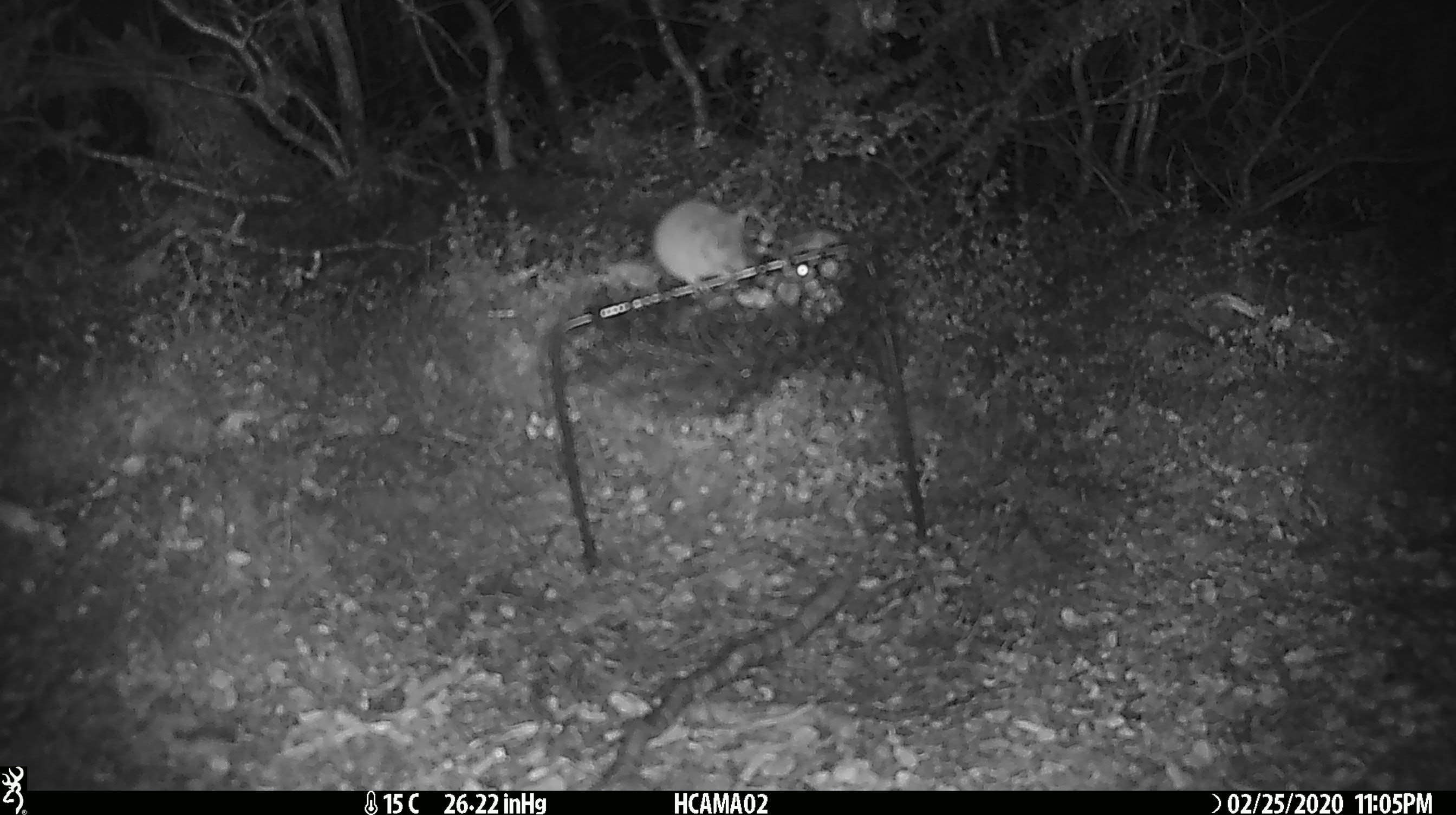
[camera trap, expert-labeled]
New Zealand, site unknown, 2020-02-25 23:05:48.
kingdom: Animalia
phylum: Chordata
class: Mammalia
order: Rodentia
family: Muridae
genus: Mus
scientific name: Mus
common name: mouse